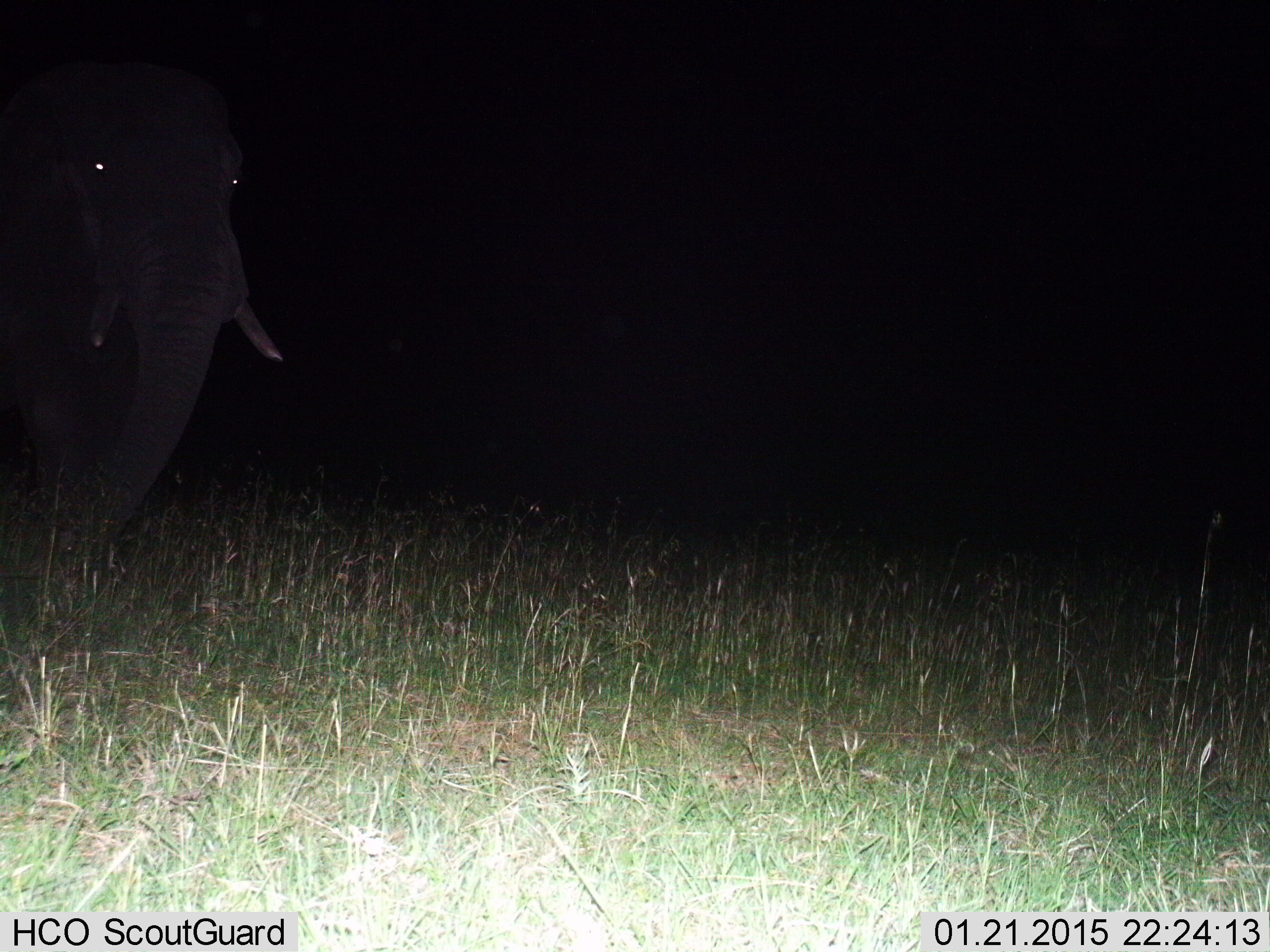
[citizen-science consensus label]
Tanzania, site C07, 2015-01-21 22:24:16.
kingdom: Animalia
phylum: Chordata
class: Mammalia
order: Proboscidea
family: Elephantidae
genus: Loxodonta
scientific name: Loxodonta africana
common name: african bush elephant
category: elephant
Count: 1.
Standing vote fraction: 78%.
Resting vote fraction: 0%.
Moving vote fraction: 22%.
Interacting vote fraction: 0%.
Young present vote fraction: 0%.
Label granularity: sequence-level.